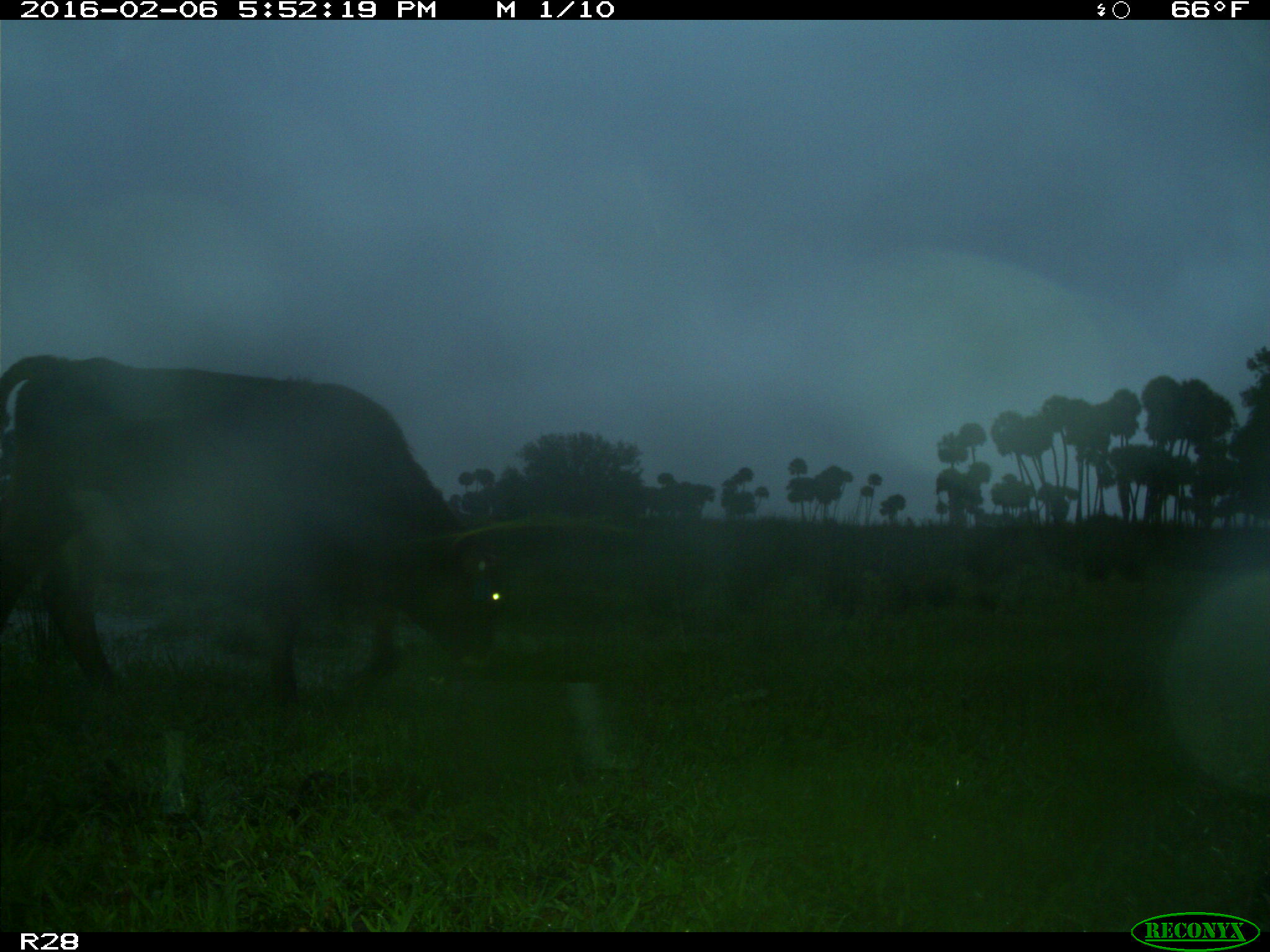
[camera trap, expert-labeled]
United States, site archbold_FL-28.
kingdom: Animalia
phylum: Chordata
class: Mammalia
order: Artiodactyla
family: Bovidae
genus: Bos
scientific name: Bos taurus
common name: domestic cow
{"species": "Bos taurus (domestic cow)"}